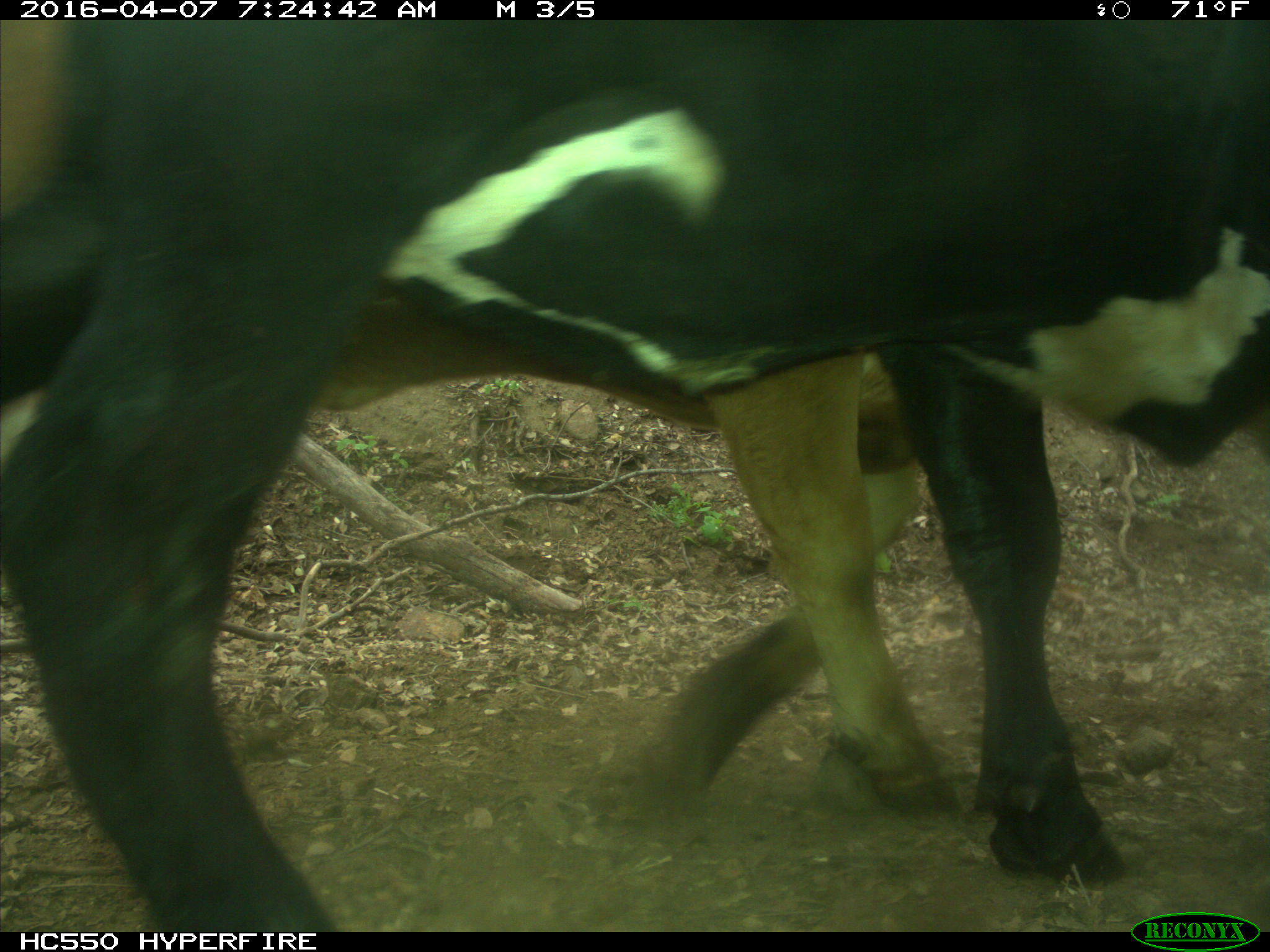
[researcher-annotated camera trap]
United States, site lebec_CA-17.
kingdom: Animalia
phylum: Chordata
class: Mammalia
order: Artiodactyla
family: Bovidae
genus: Bos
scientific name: Bos taurus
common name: domestic cow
Bos taurus (domestic cow).